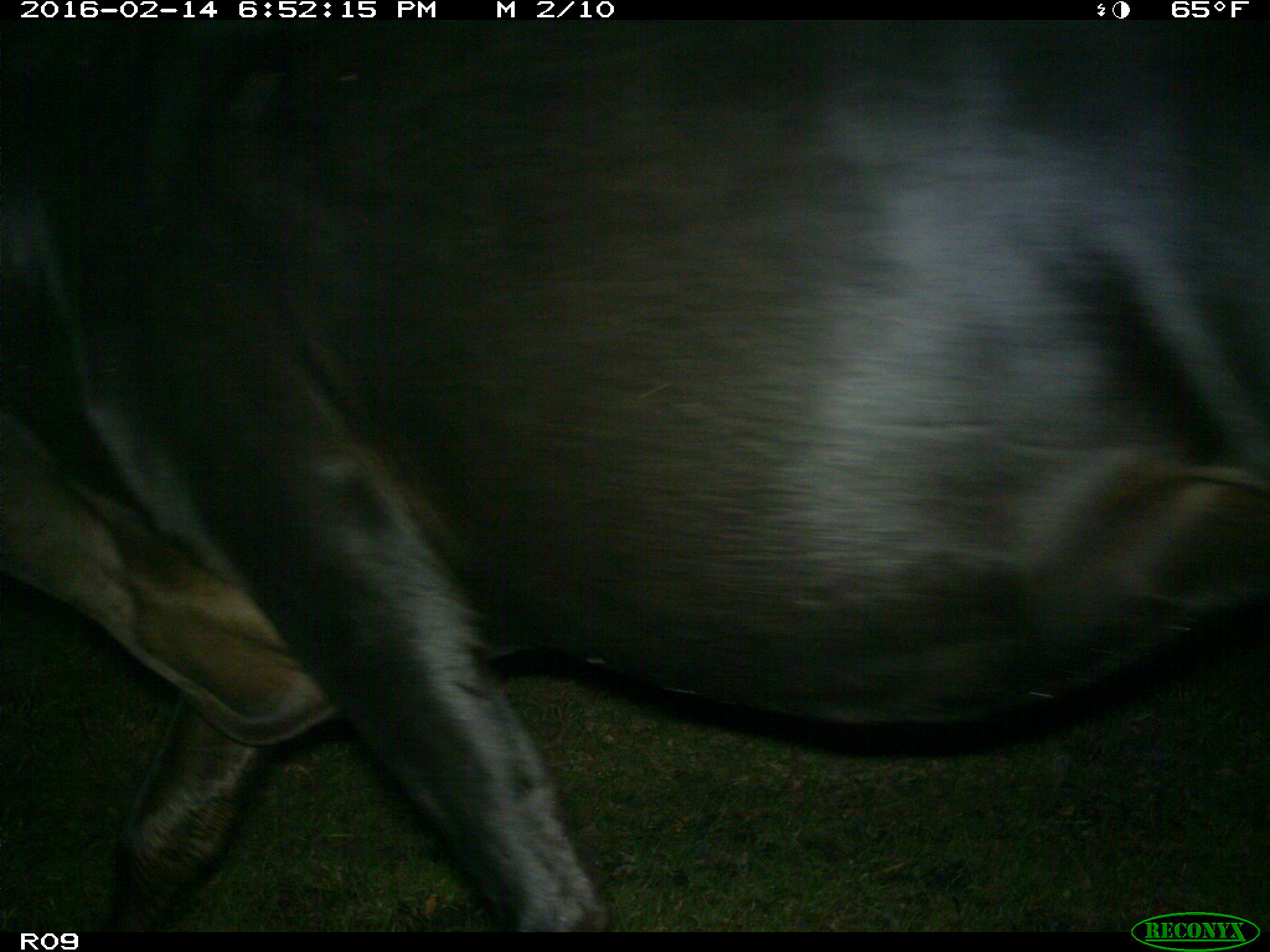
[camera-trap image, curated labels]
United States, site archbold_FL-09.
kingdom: Animalia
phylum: Chordata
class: Mammalia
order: Artiodactyla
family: Bovidae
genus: Bos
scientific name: Bos taurus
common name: domestic cow